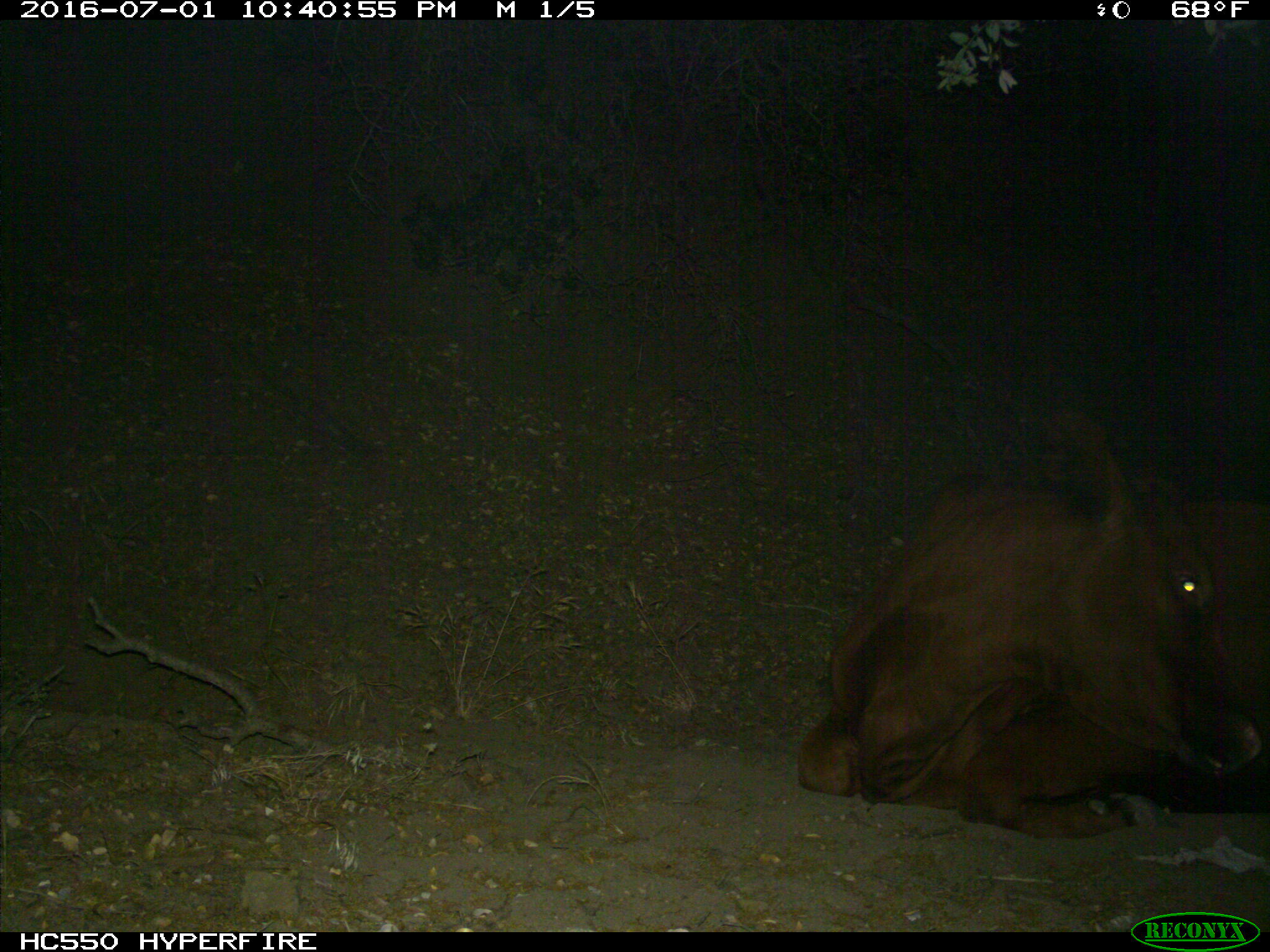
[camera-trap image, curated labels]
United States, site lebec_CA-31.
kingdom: Animalia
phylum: Chordata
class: Mammalia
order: Artiodactyla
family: Bovidae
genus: Bos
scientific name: Bos taurus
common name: domestic cow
Bos taurus (domestic cow).